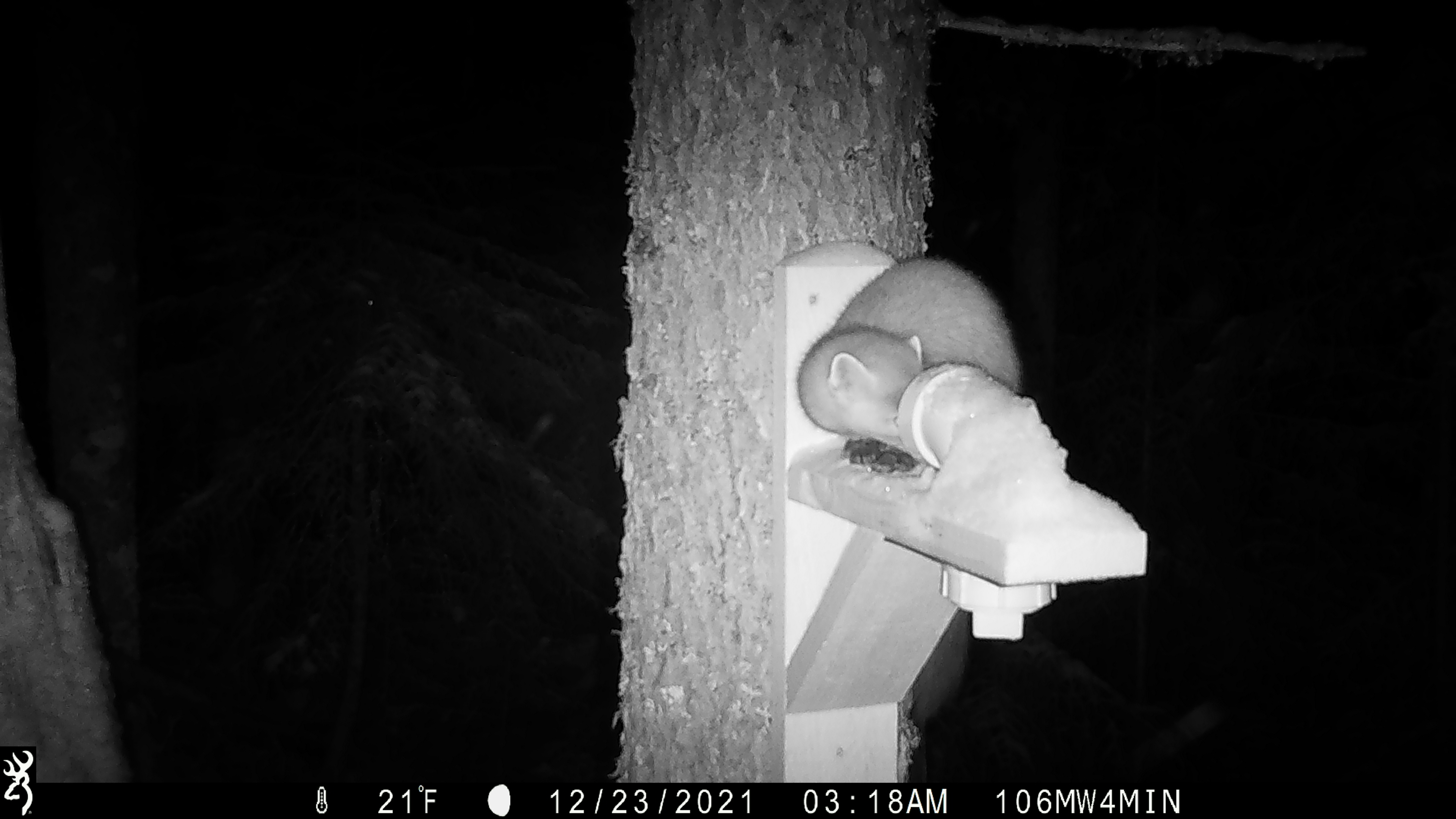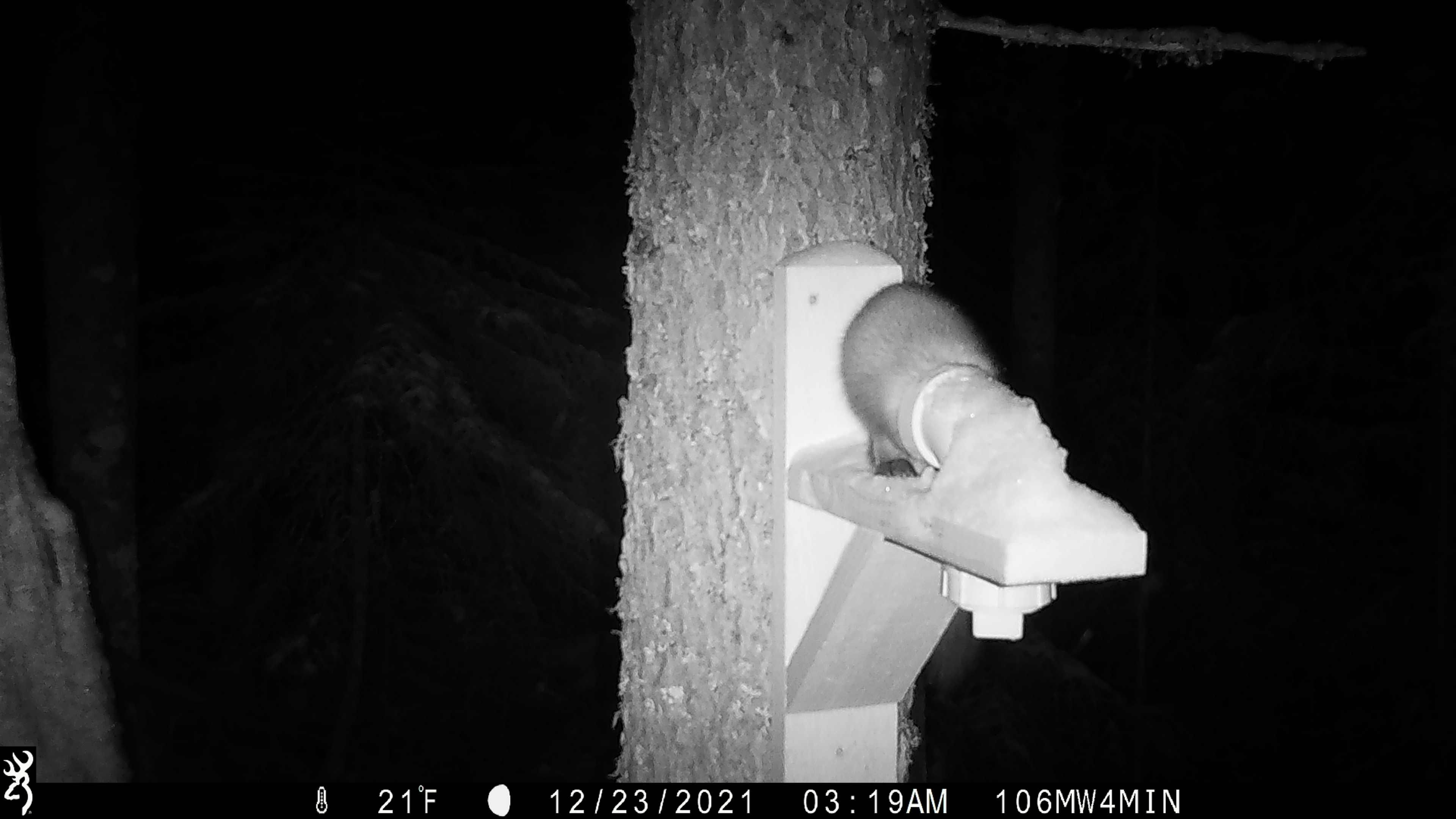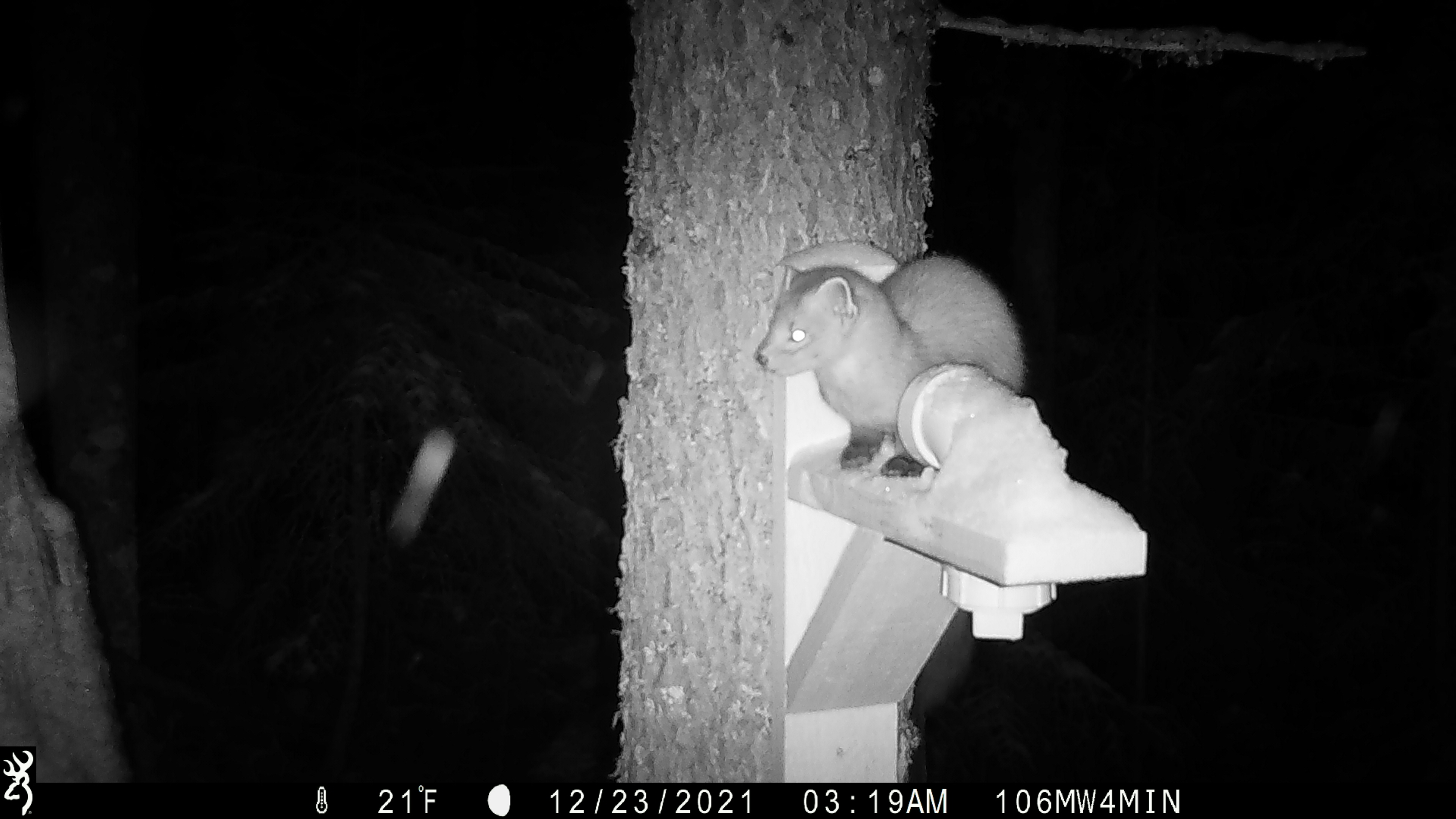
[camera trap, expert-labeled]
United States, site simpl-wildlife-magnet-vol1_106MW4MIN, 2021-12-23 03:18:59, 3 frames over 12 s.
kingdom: Animalia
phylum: Chordata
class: Mammalia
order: Carnivora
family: Mustelidae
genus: Martes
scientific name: Martes americana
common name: american marten